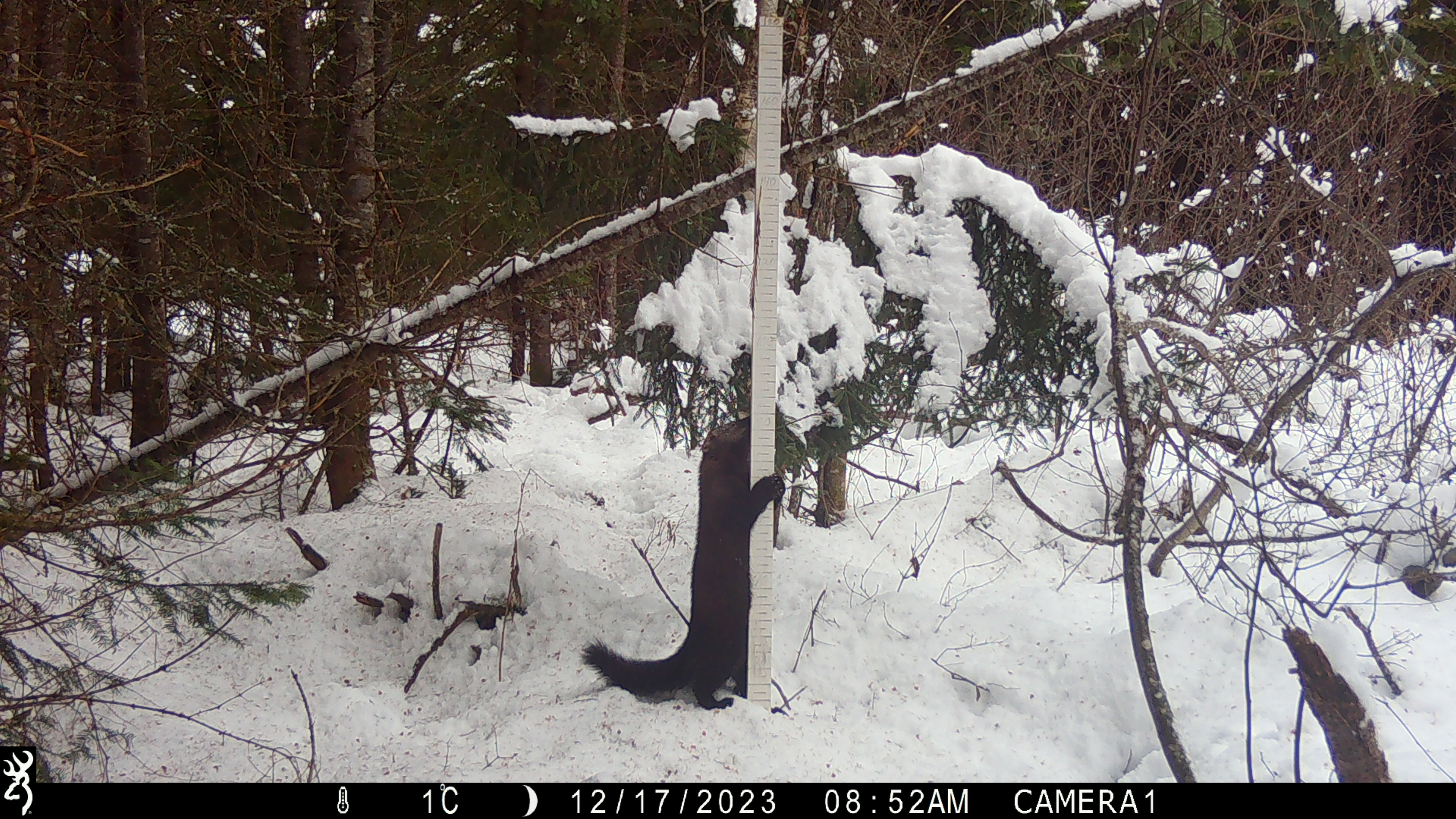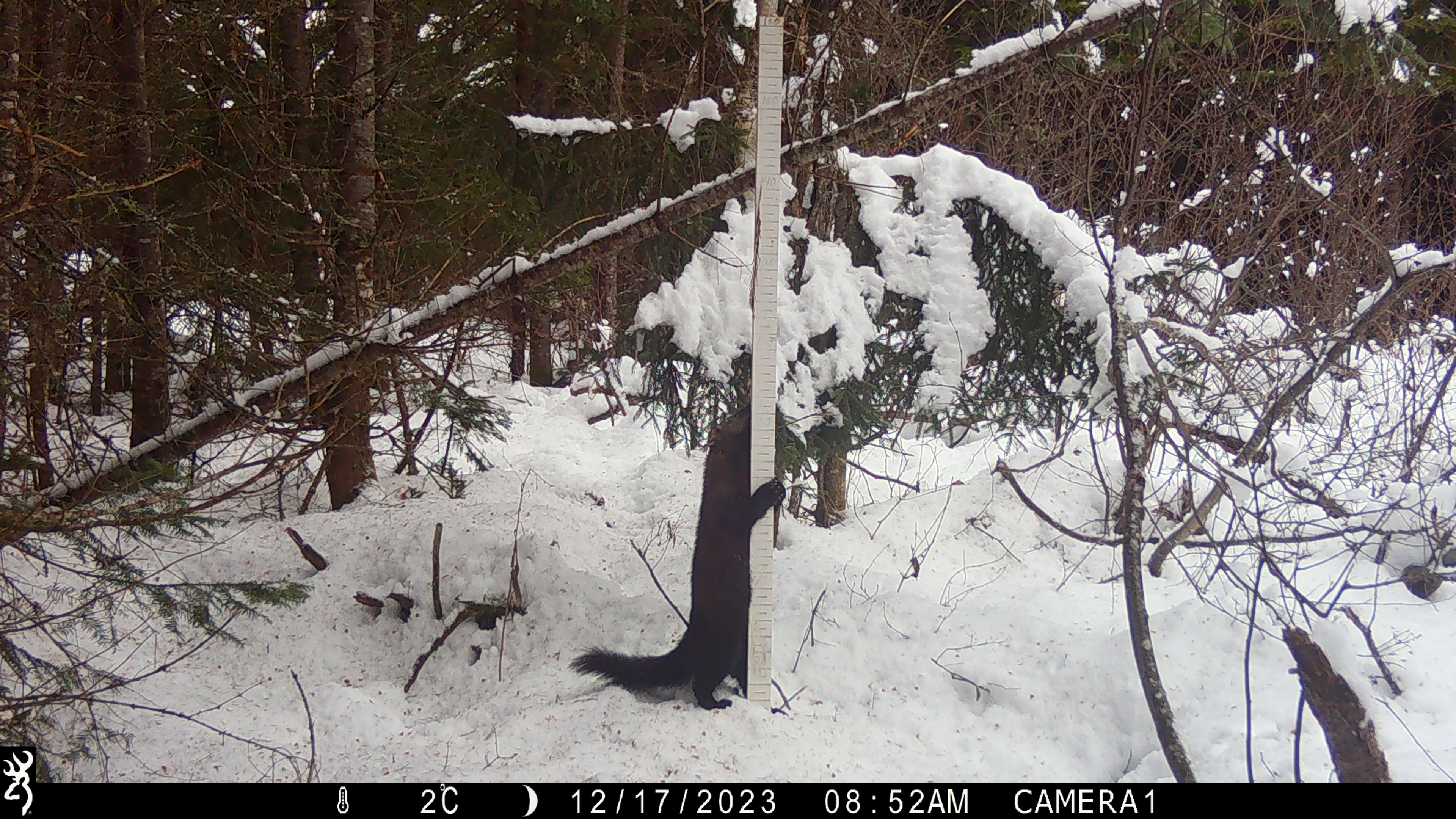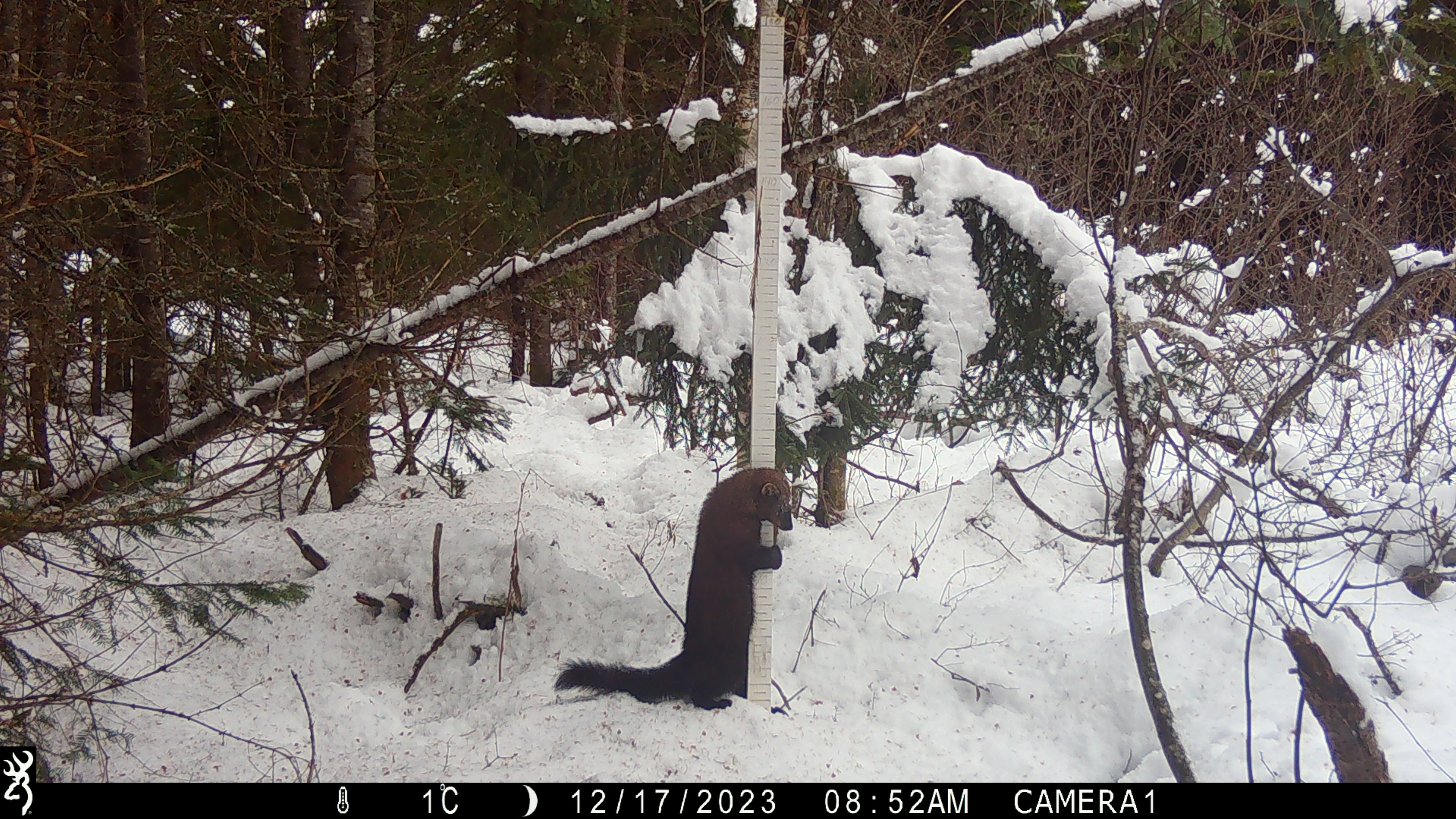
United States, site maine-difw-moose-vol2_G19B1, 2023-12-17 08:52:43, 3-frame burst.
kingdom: Animalia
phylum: Chordata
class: Mammalia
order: Carnivora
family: Mustelidae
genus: Pekania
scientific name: Pekania pennanti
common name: fisher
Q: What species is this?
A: Fisher (Pekania pennanti).